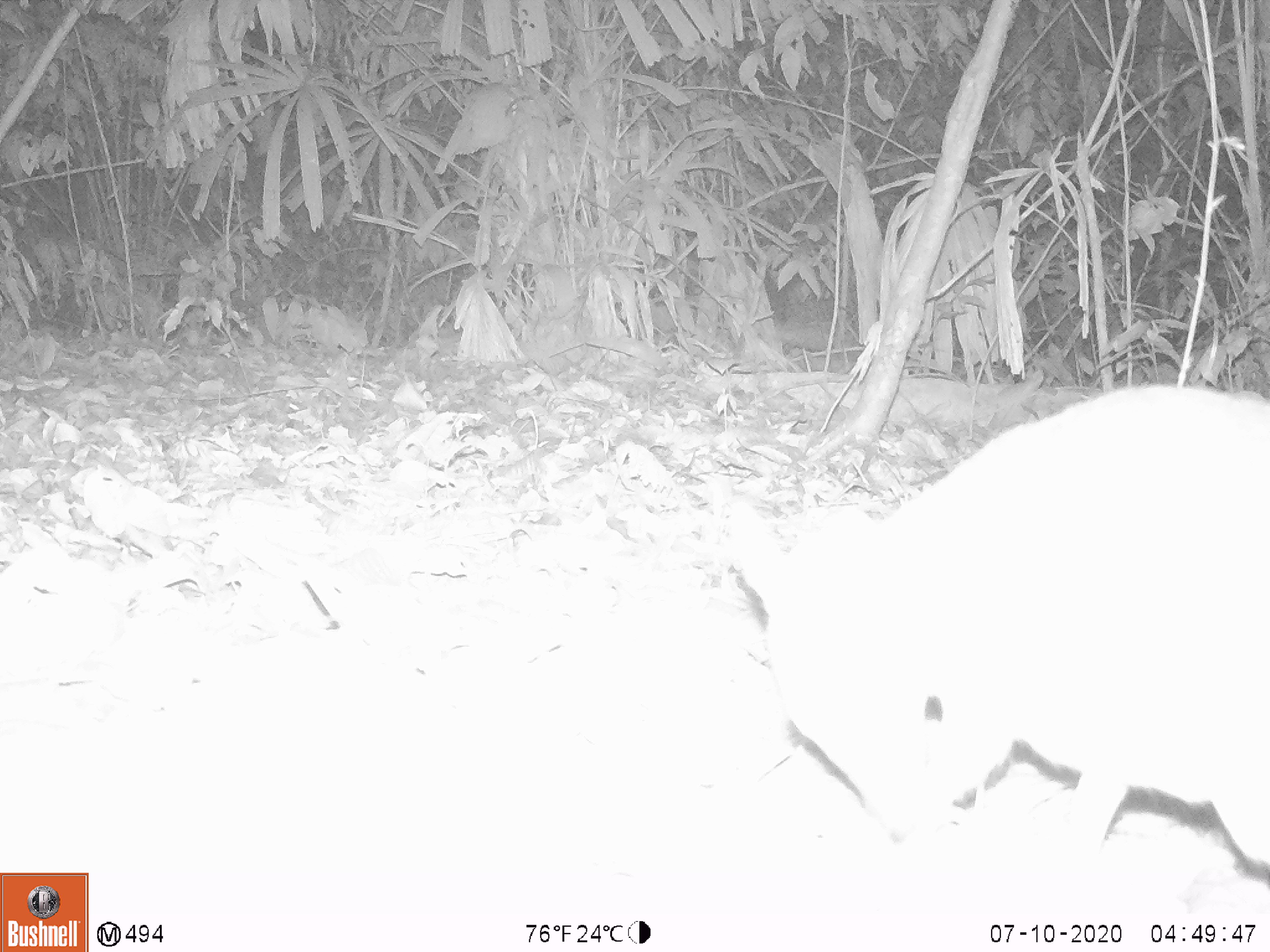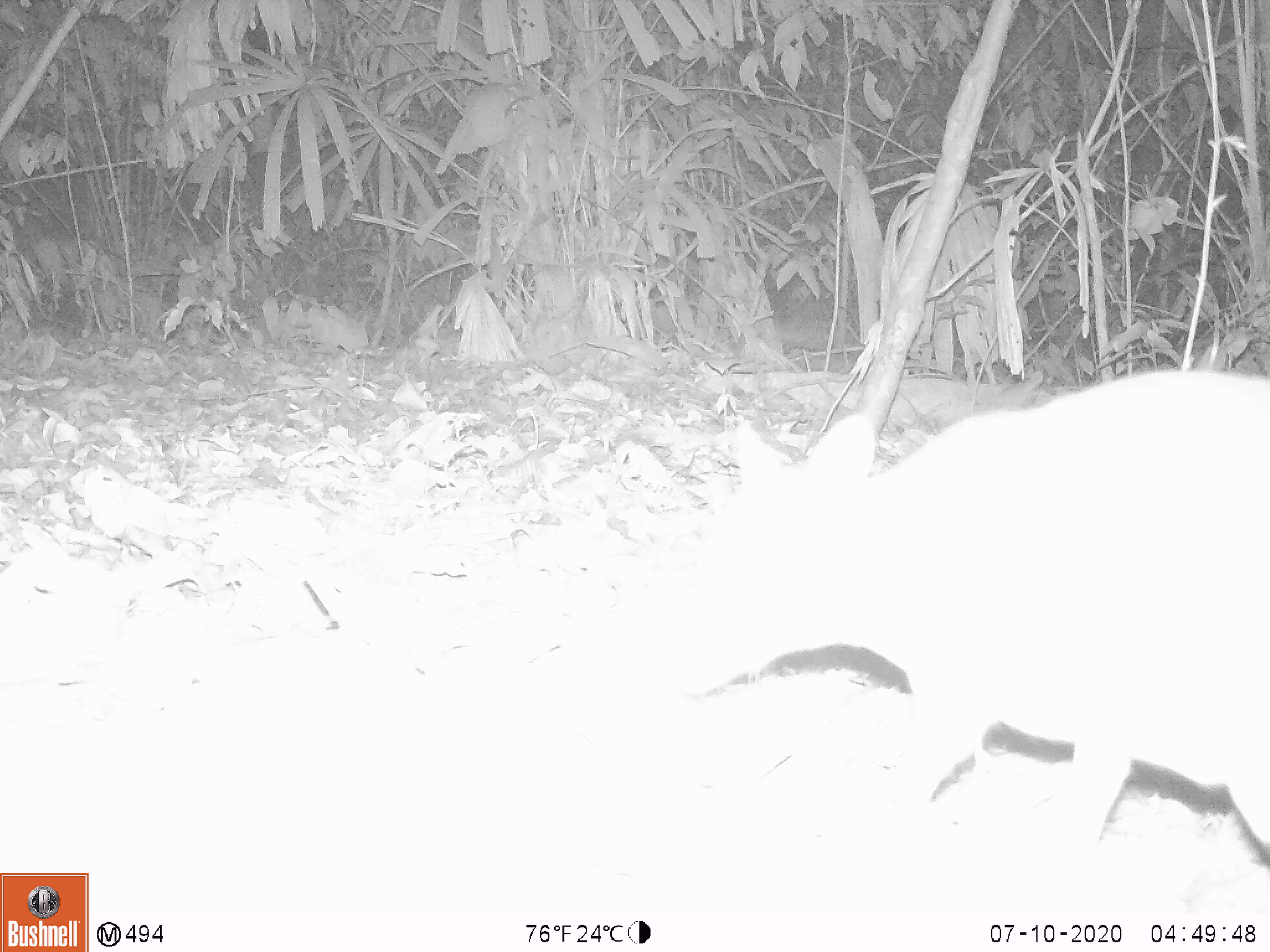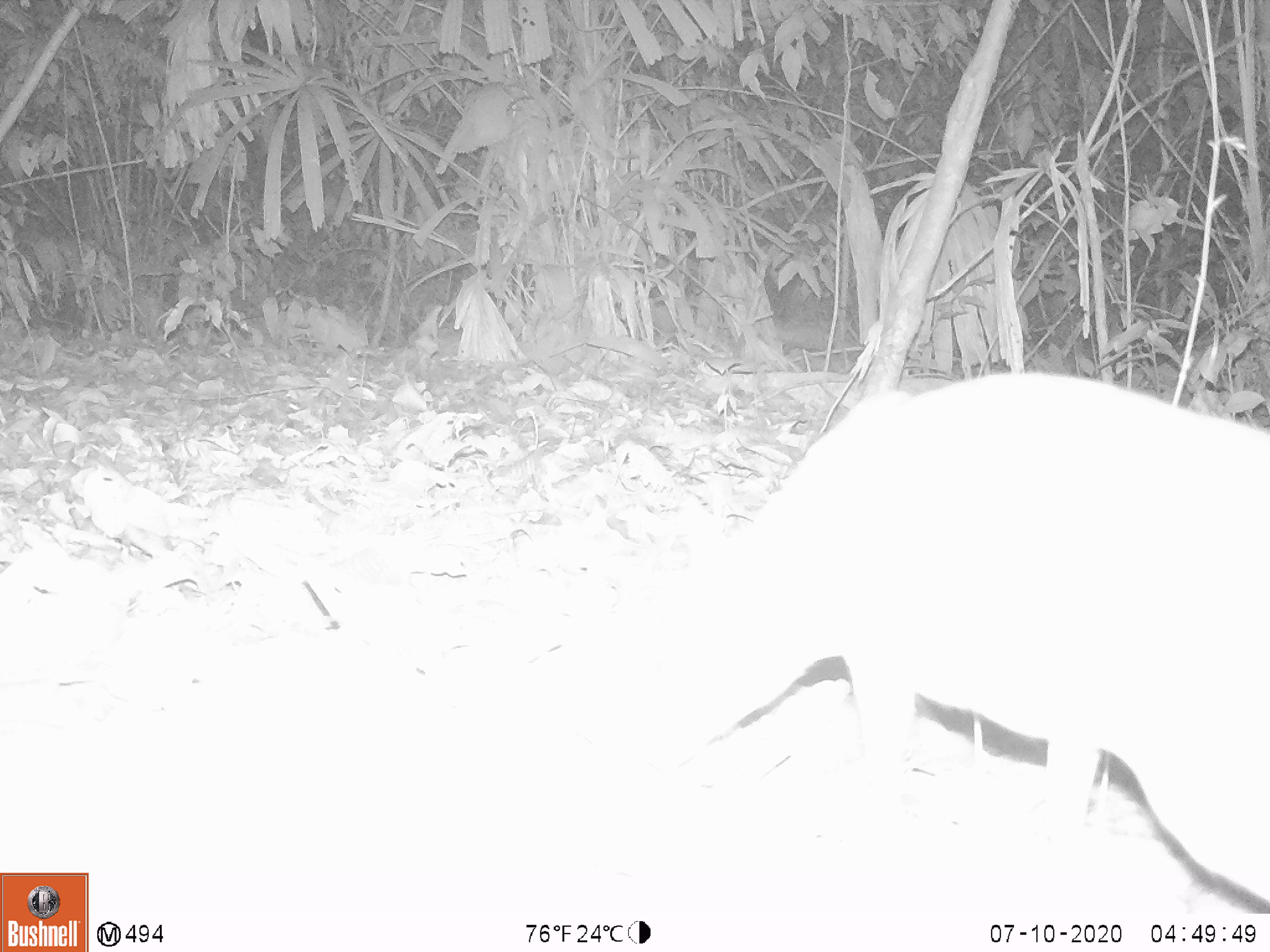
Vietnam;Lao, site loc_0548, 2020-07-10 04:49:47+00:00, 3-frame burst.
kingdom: Animalia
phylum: Chordata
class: Mammalia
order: Artiodactyla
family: Tragulidae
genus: Moschiola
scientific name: Moschiola meminna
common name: chevrotain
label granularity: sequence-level